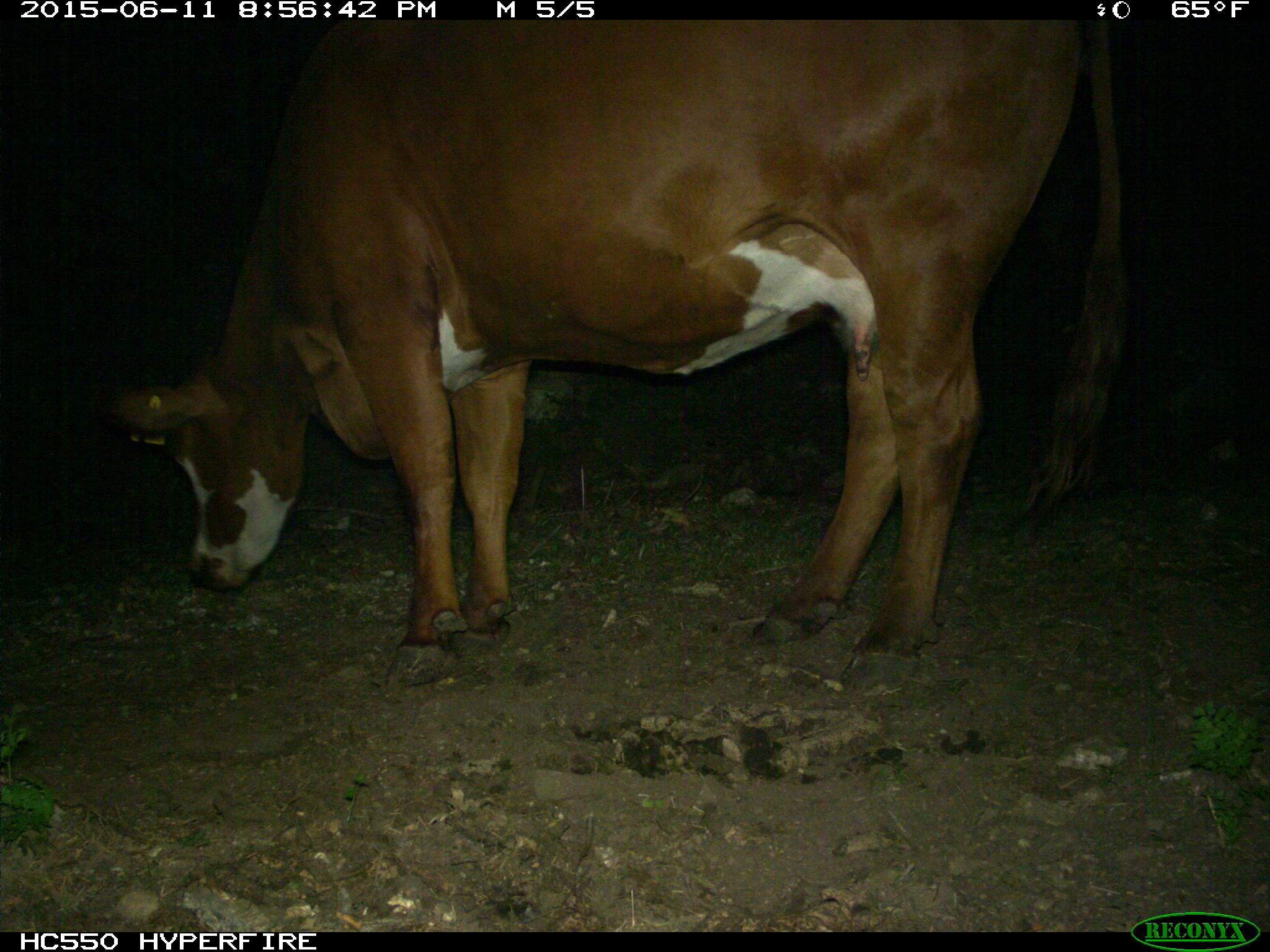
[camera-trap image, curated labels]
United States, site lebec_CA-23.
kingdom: Animalia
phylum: Chordata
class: Mammalia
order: Artiodactyla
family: Bovidae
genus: Bos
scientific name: Bos taurus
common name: domestic cow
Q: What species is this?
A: Bos taurus (domestic cow).